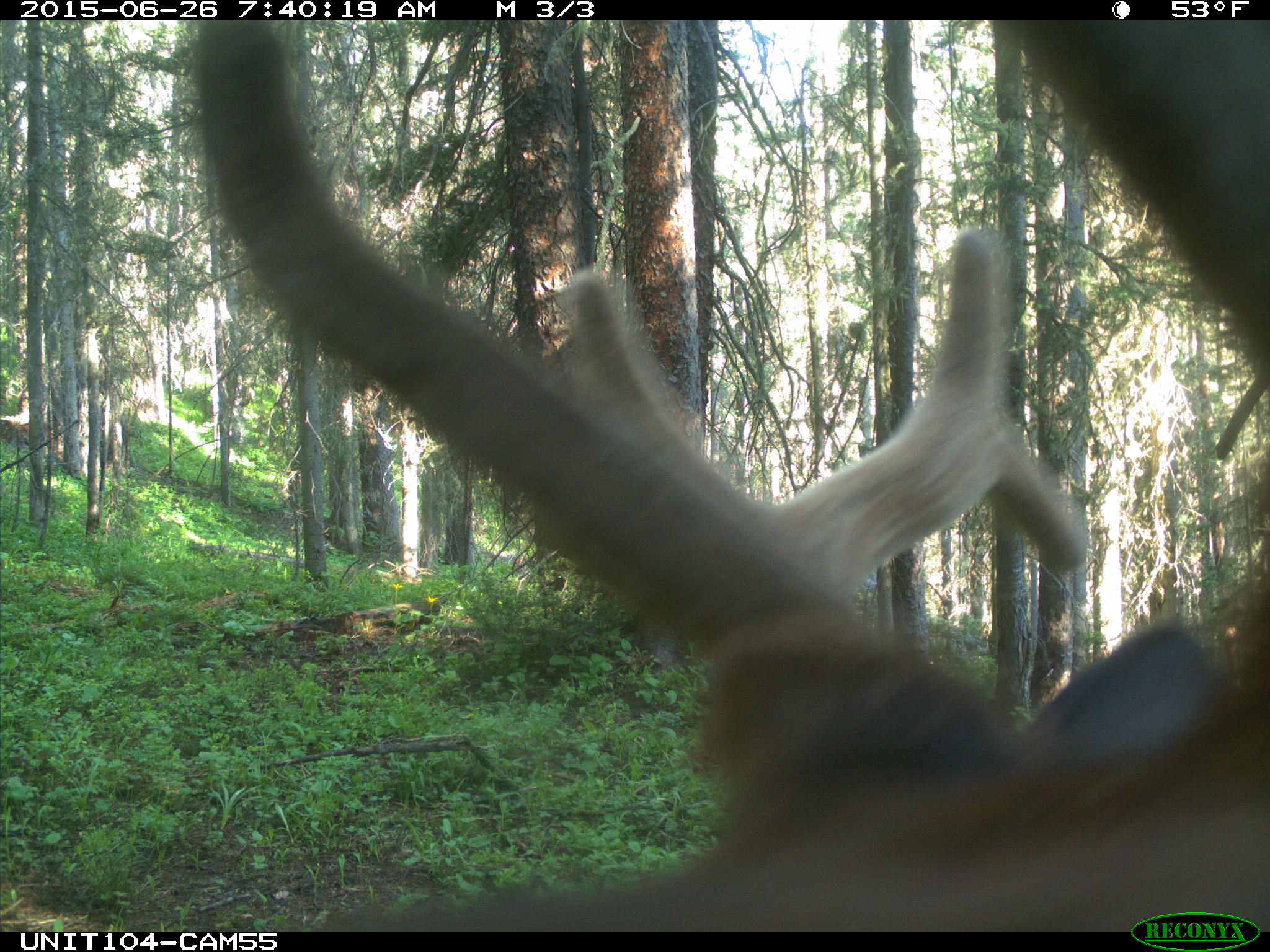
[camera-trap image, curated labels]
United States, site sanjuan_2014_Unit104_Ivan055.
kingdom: Animalia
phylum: Chordata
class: Mammalia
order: Artiodactyla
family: Cervidae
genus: Cervus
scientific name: Cervus elaphus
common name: red deer